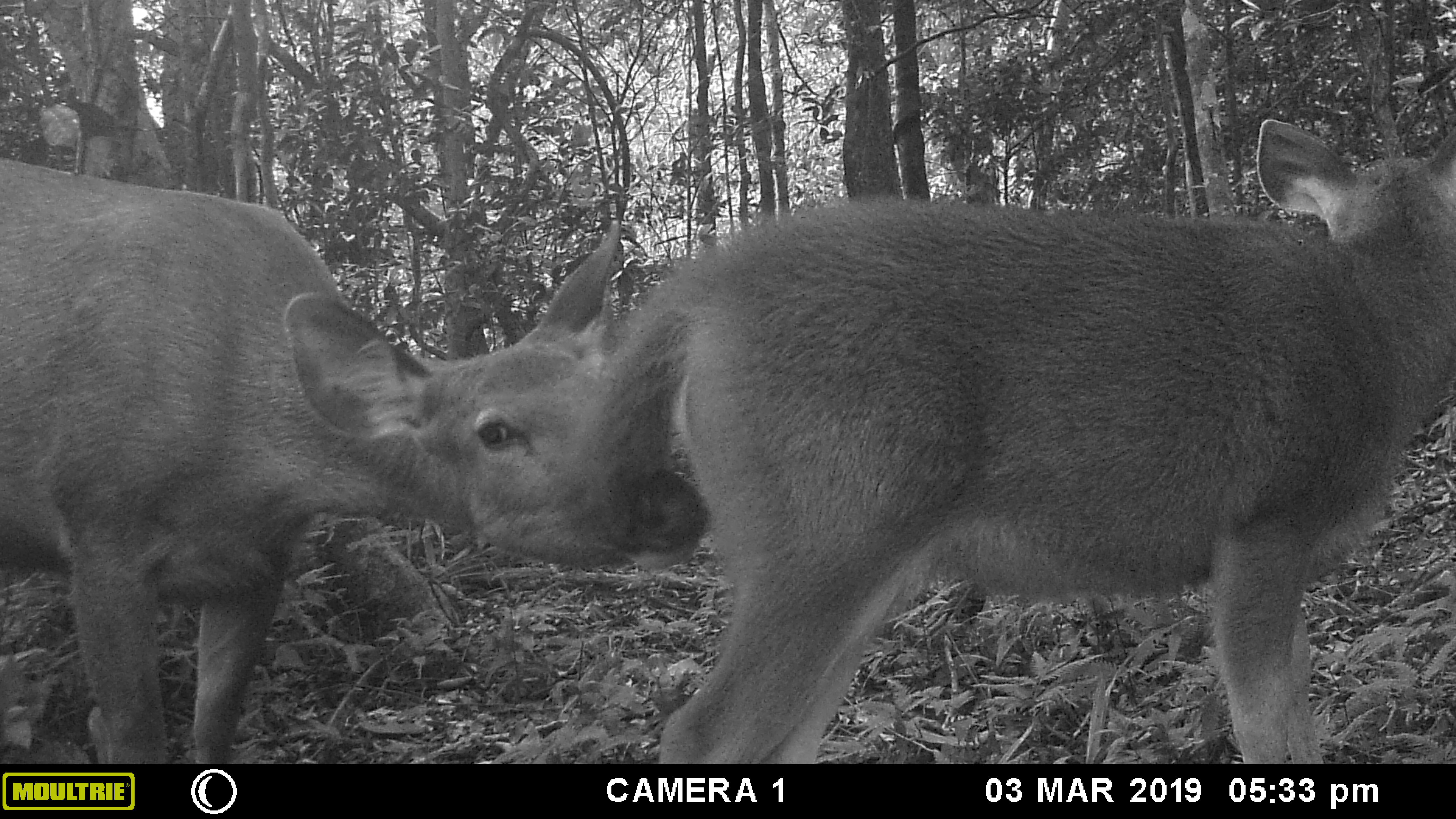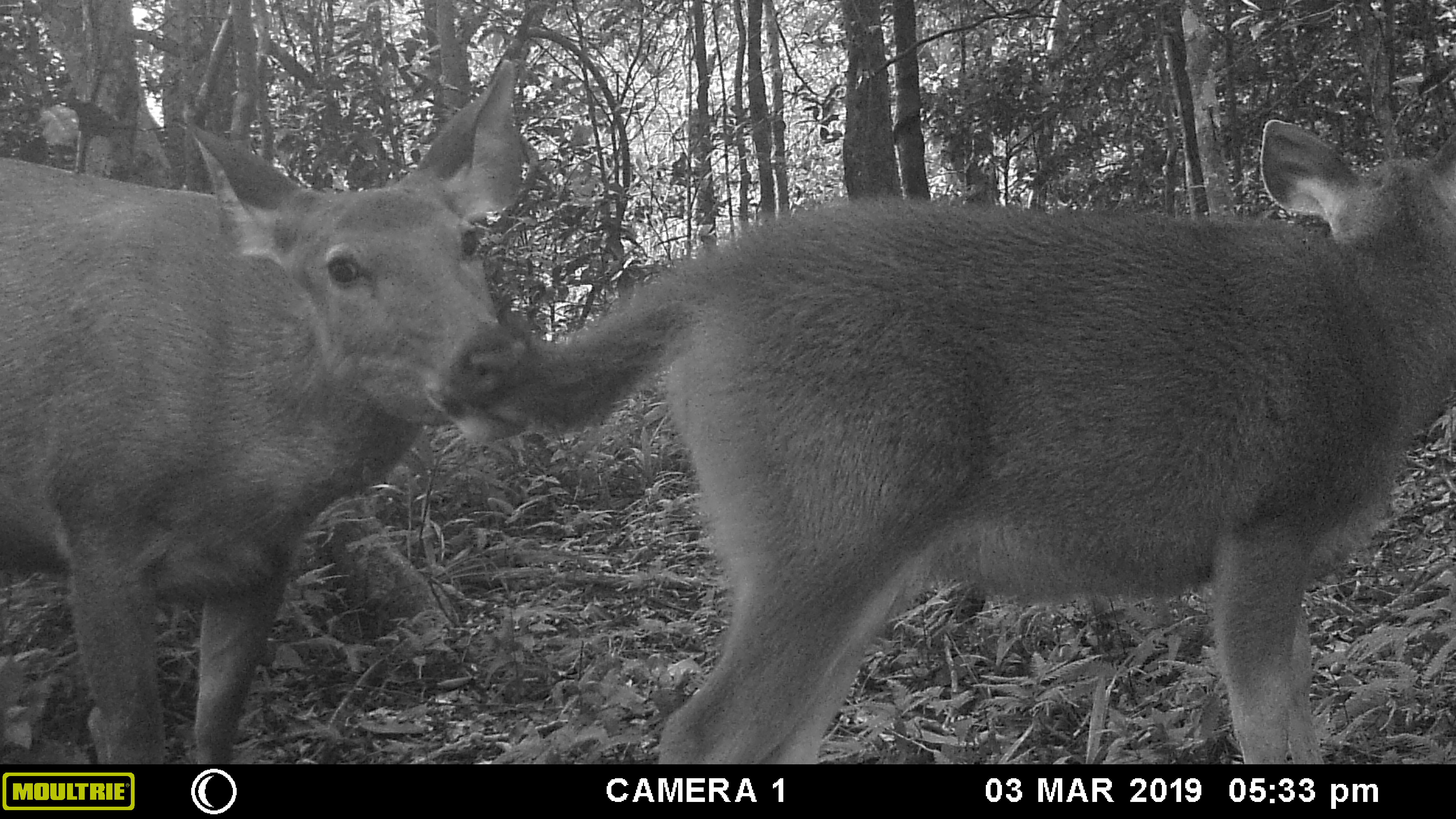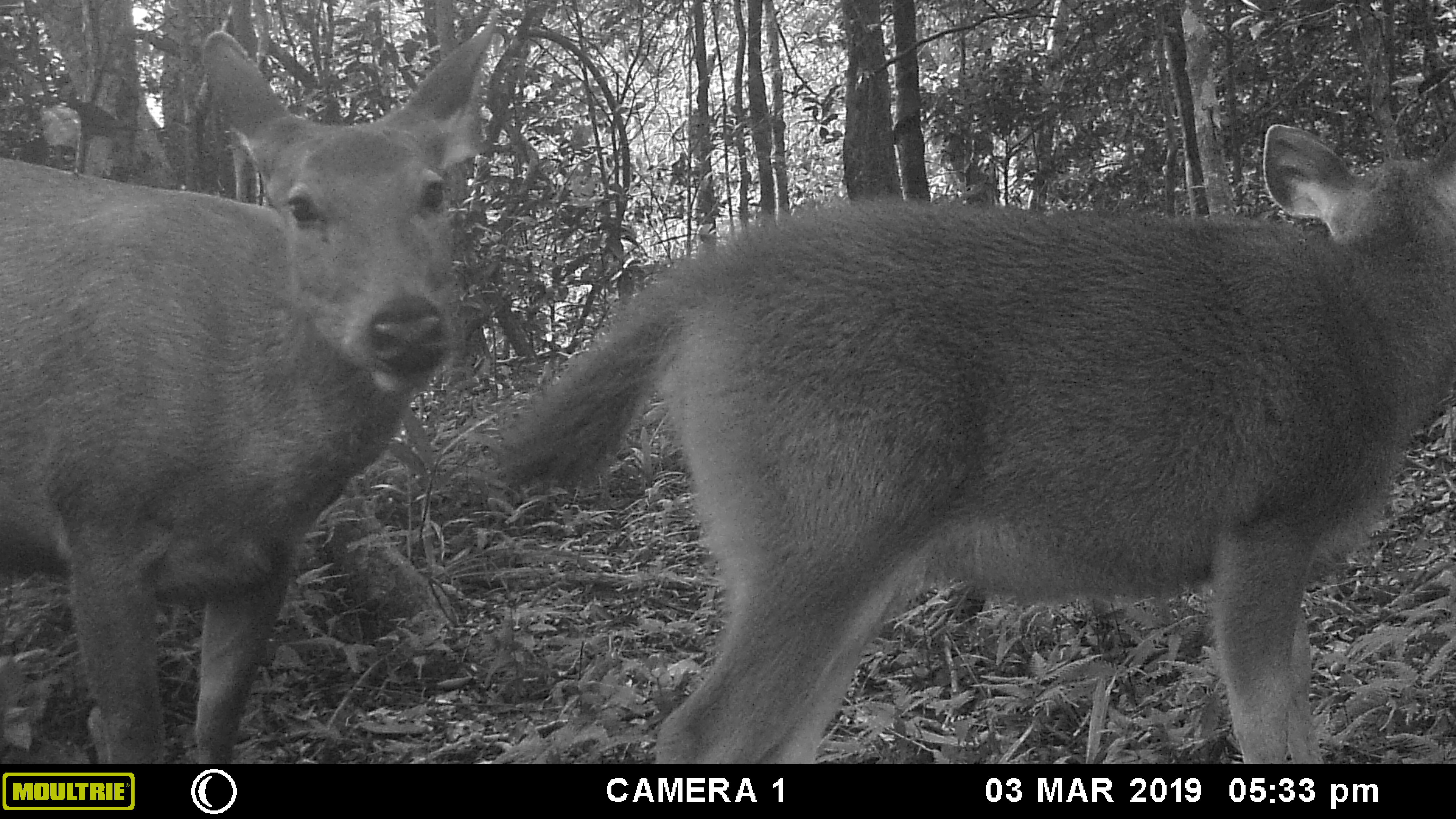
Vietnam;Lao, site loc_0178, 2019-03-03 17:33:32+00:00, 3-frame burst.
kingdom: Animalia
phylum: Chordata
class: Mammalia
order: Artiodactyla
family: Cervidae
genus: Rusa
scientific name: Rusa unicolor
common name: sambar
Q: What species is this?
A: Sambar (Rusa unicolor).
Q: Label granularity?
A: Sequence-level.